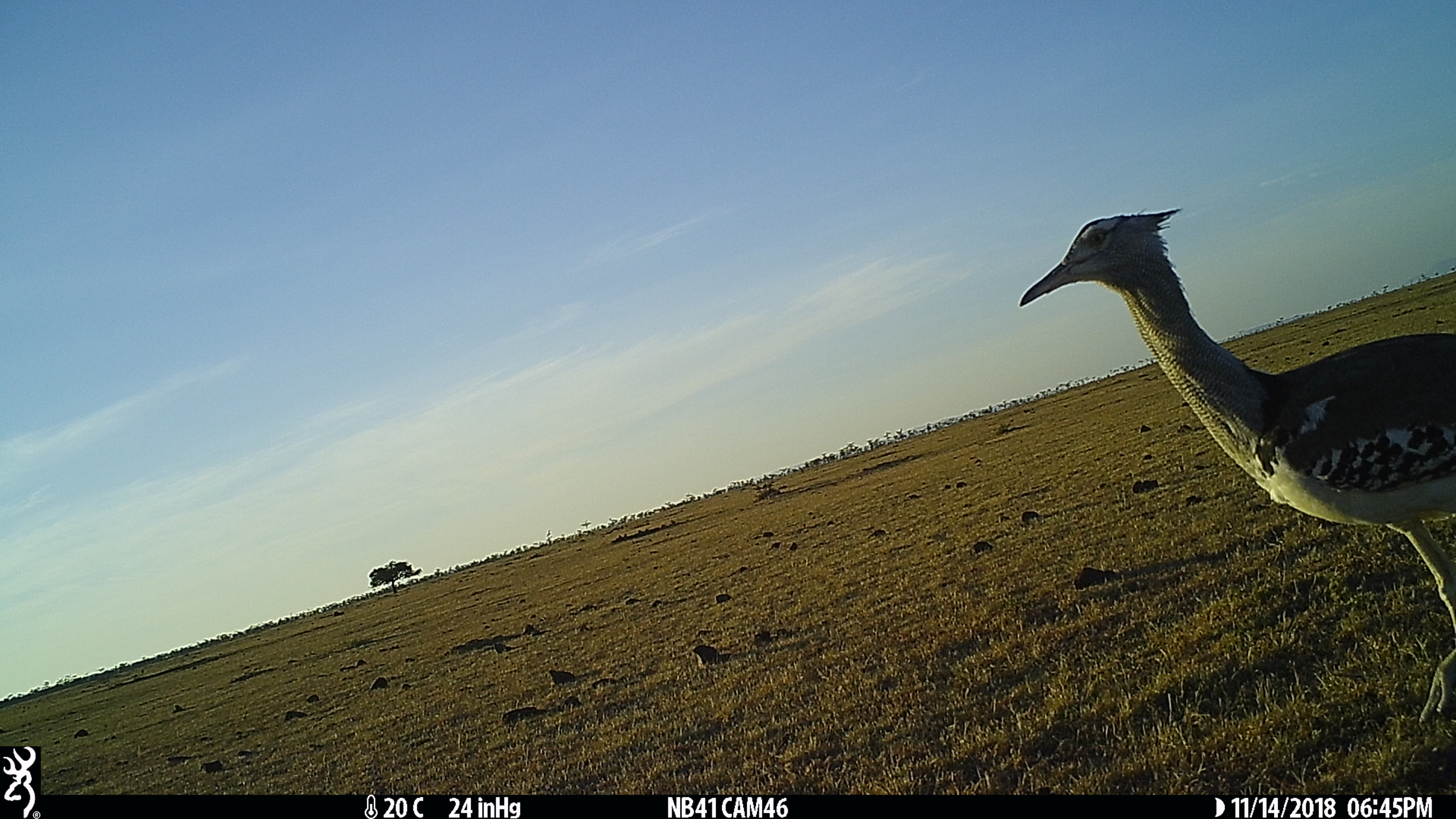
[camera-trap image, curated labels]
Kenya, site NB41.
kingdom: Animalia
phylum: Chordata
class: Aves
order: Otidiformes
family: Otididae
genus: Ardeotis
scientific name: Ardeotis kori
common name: kori bustard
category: bustard kori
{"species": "bustard kori (kori bustard) (Ardeotis kori)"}